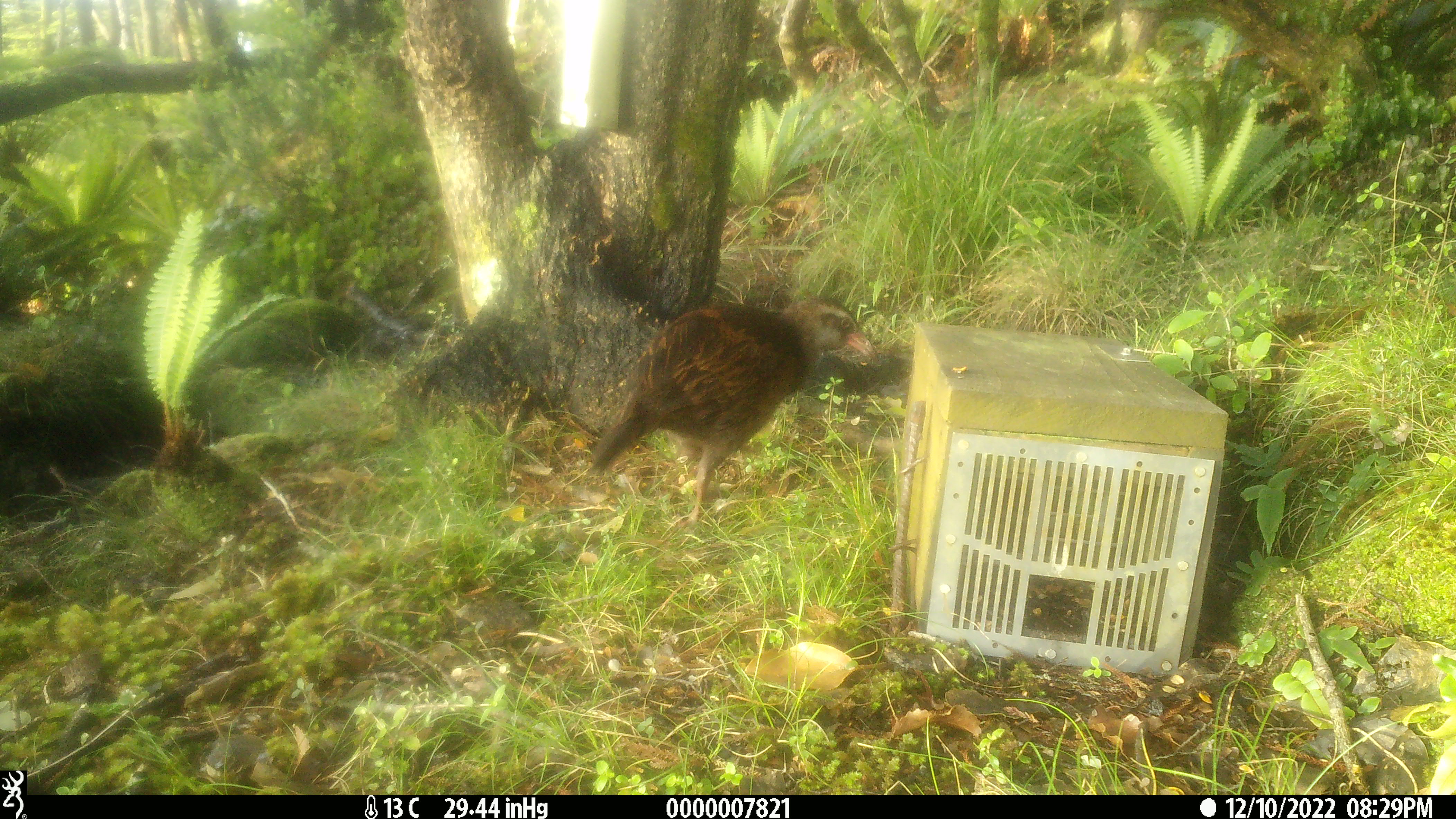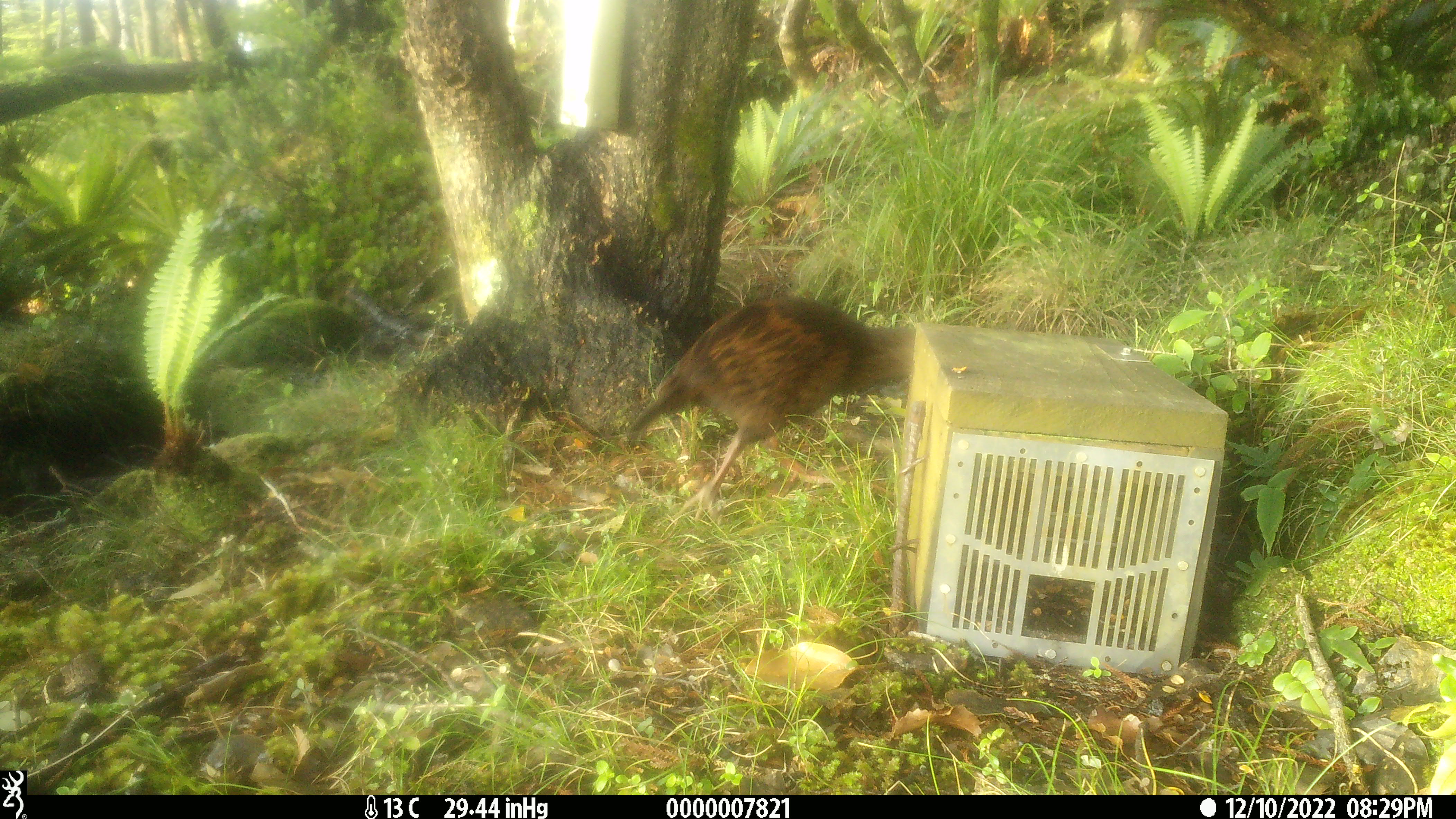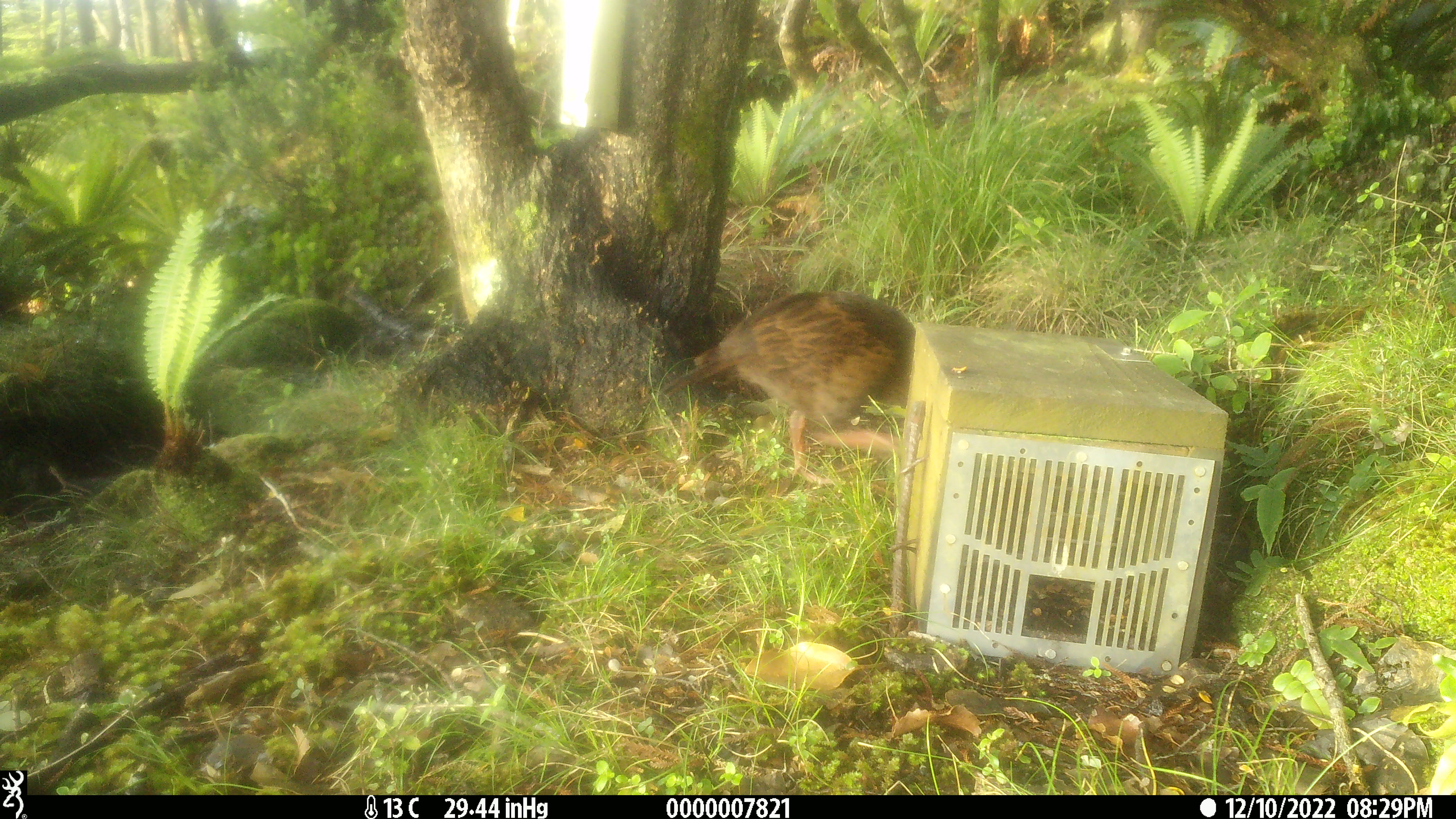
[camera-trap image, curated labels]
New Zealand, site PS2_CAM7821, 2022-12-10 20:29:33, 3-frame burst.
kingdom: Animalia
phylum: Chordata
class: Aves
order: Gruiformes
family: Rallidae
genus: Gallirallus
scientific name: Gallirallus australis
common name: weka